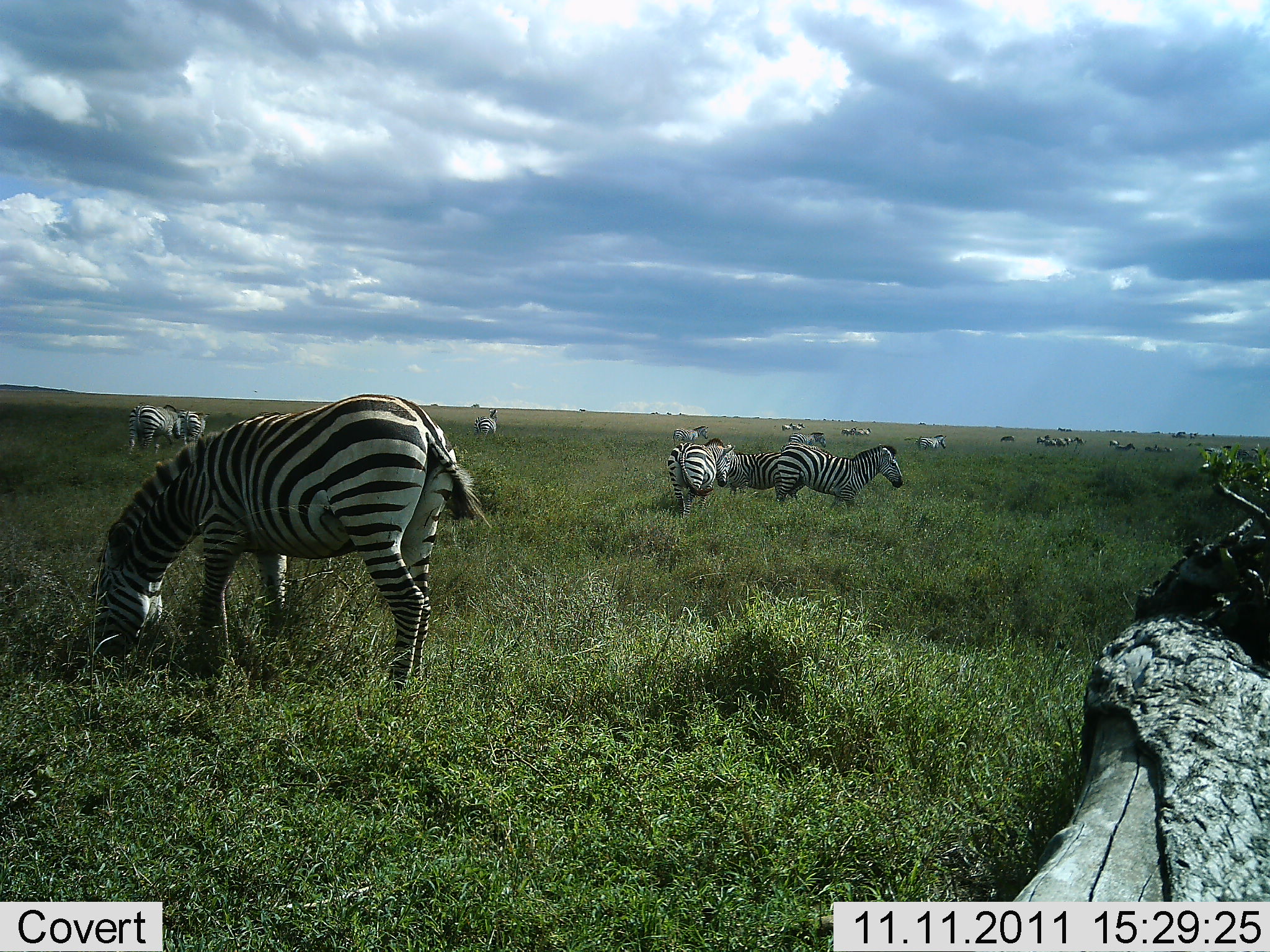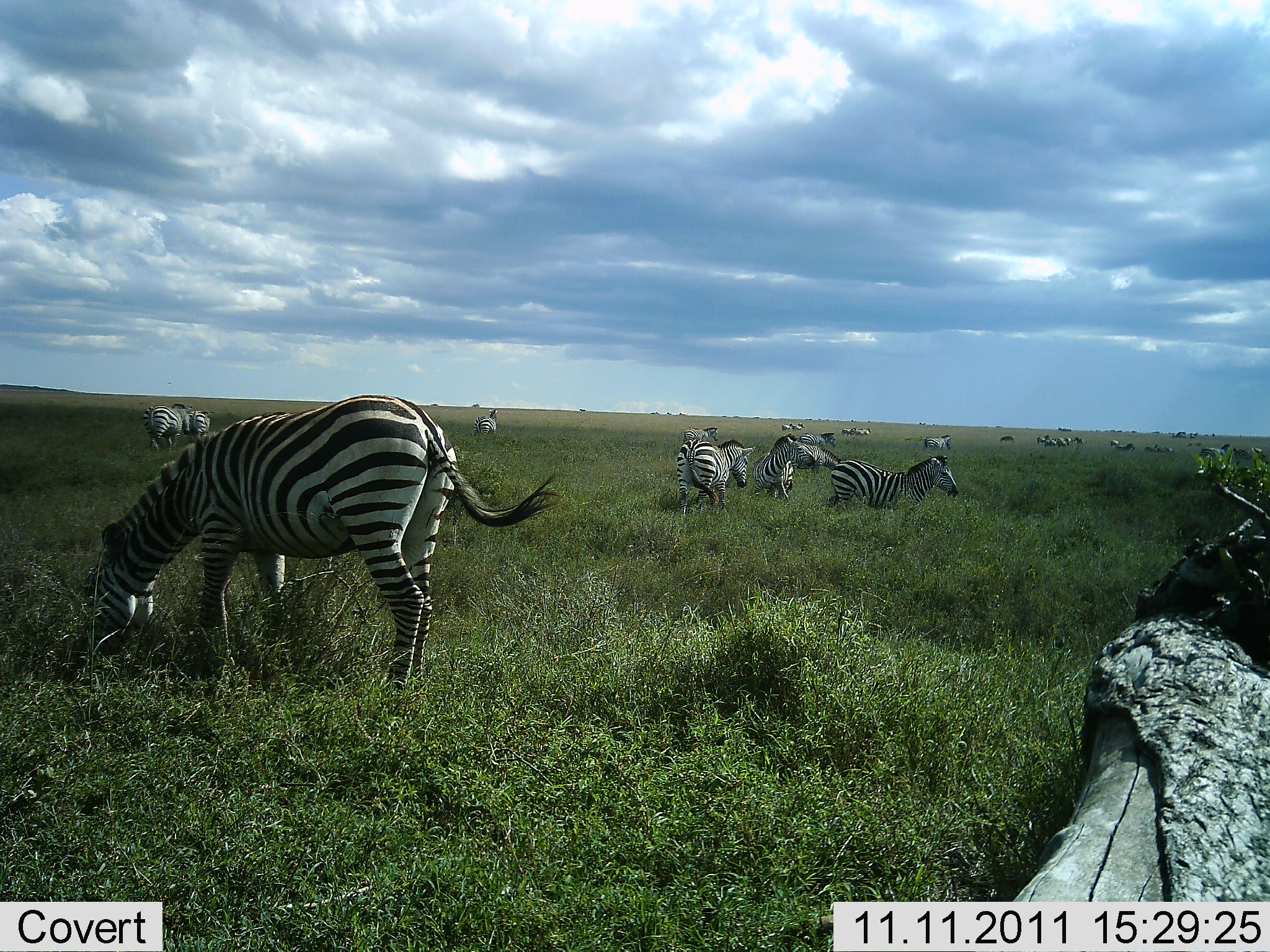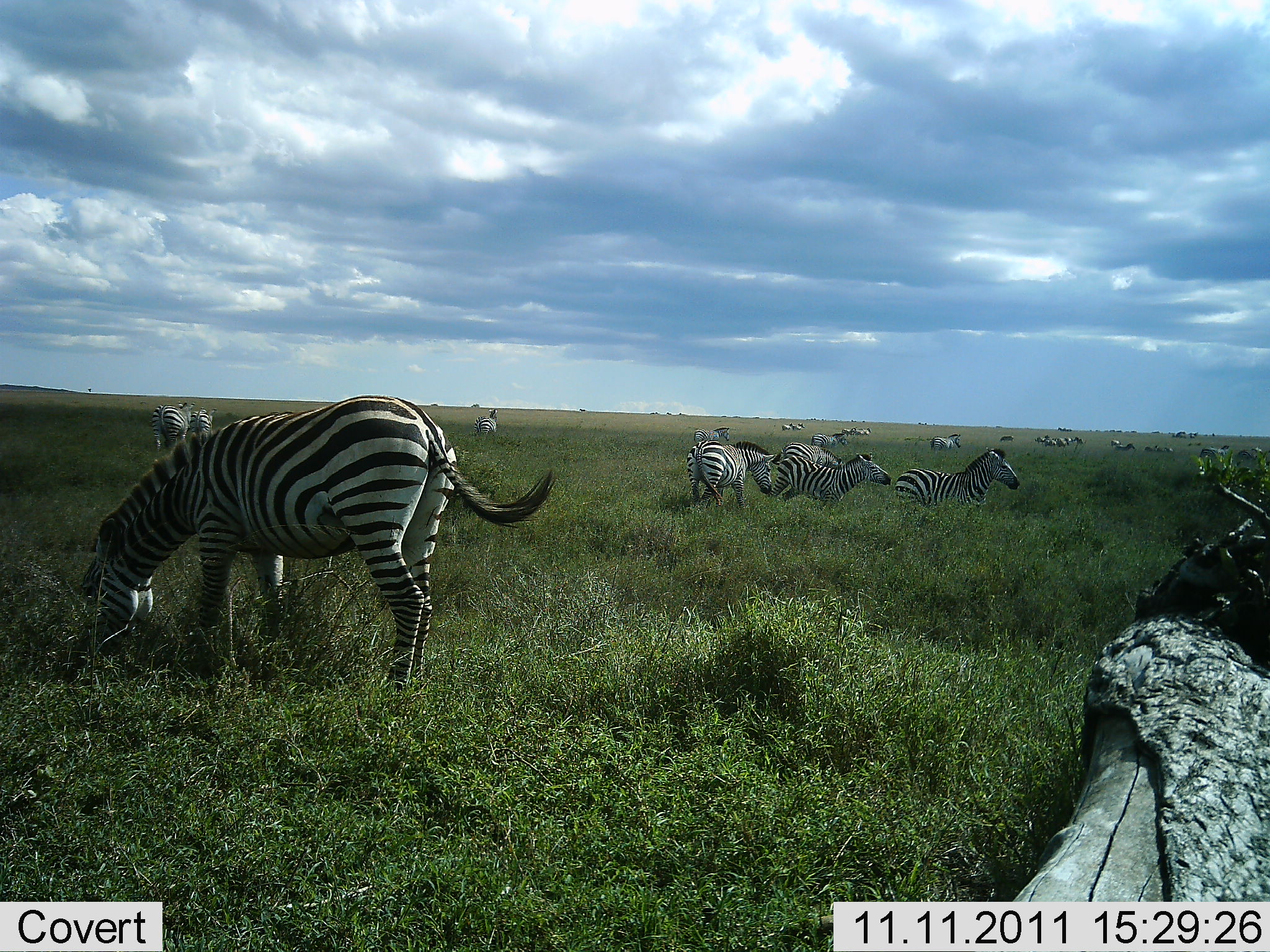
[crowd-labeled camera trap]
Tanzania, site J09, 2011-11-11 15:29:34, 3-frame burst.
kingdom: Animalia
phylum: Chordata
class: Mammalia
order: Perissodactyla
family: Equidae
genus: Equus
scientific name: Equus quagga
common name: plains zebra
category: zebra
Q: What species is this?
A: Zebra (plains zebra) (Equus quagga).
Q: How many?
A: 11-50.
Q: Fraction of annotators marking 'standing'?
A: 50%.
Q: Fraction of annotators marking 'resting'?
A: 0%.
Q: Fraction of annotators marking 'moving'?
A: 42%.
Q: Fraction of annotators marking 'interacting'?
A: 25%.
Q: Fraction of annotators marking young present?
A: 8%.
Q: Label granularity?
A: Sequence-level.